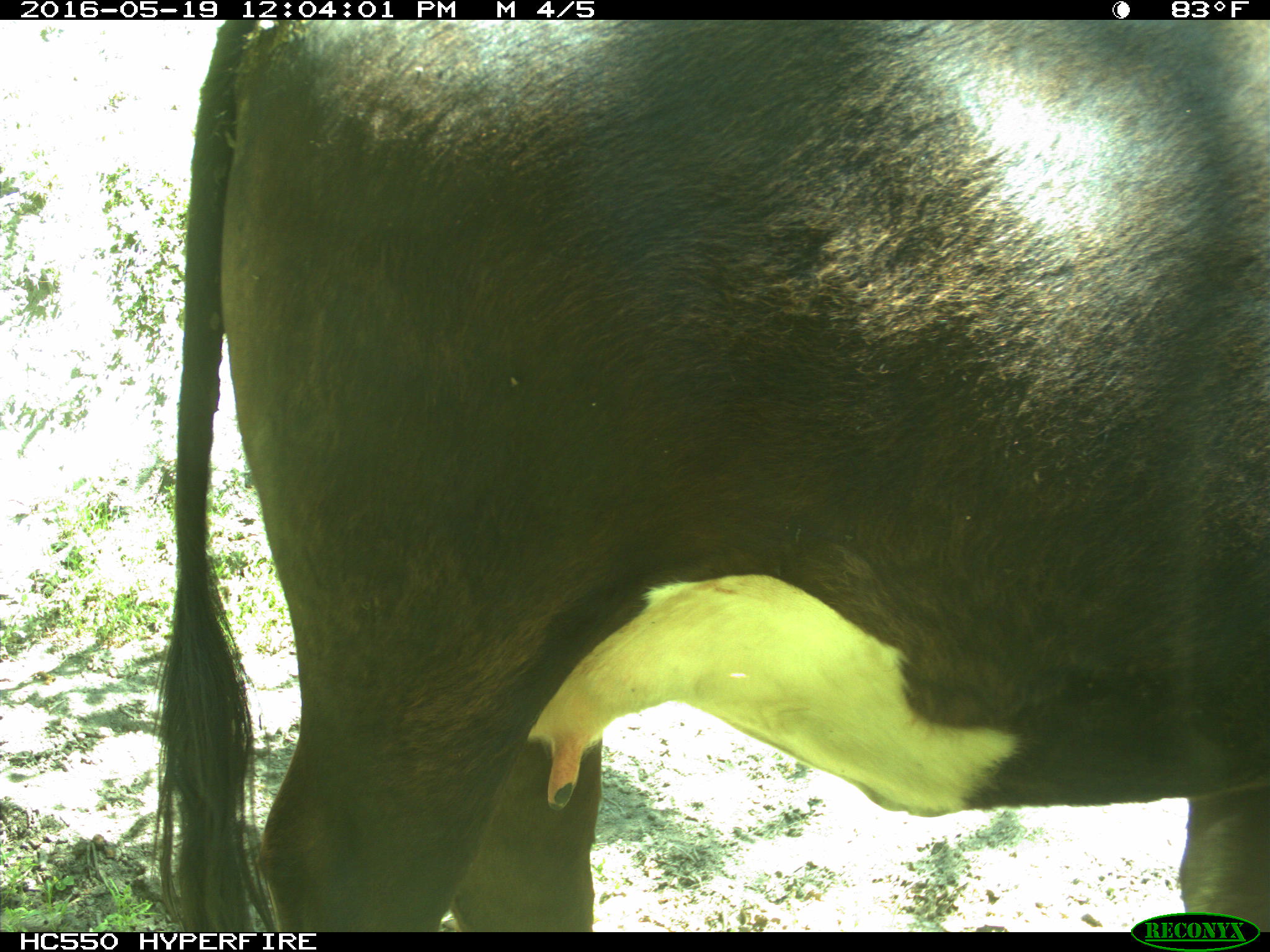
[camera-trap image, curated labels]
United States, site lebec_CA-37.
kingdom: Animalia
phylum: Chordata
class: Mammalia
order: Artiodactyla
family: Bovidae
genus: Bos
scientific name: Bos taurus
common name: domestic cow